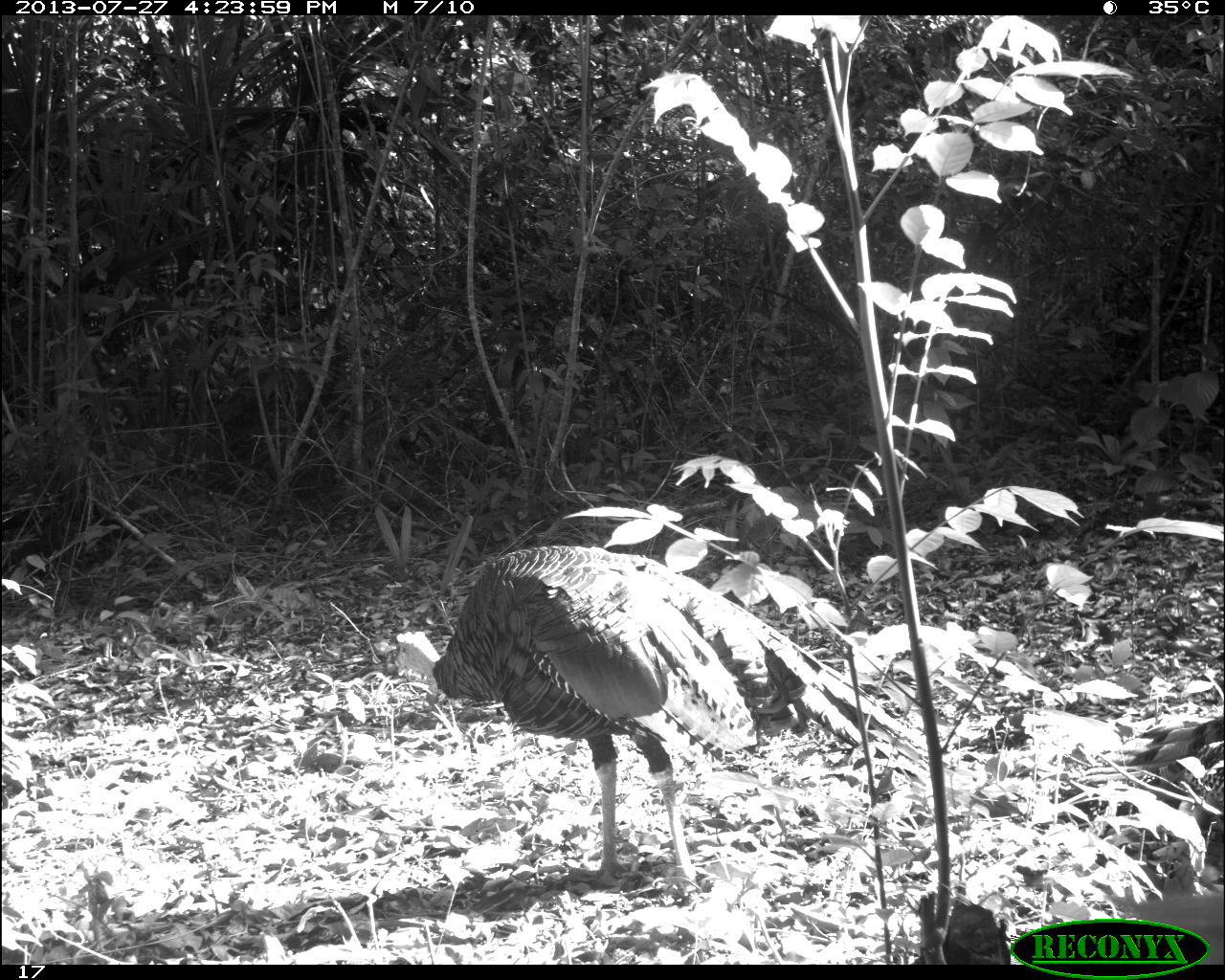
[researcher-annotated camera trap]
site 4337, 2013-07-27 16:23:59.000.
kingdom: Animalia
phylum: Chordata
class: Aves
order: Galliformes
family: Phasianidae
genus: Meleagris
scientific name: Meleagris ocellata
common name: ocellated turkey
Meleagris ocellata (ocellated turkey), count 1, sex male.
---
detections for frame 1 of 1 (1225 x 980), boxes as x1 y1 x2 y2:
meleagris ocellata: 383 540 919 897; 1107 710 1225 777